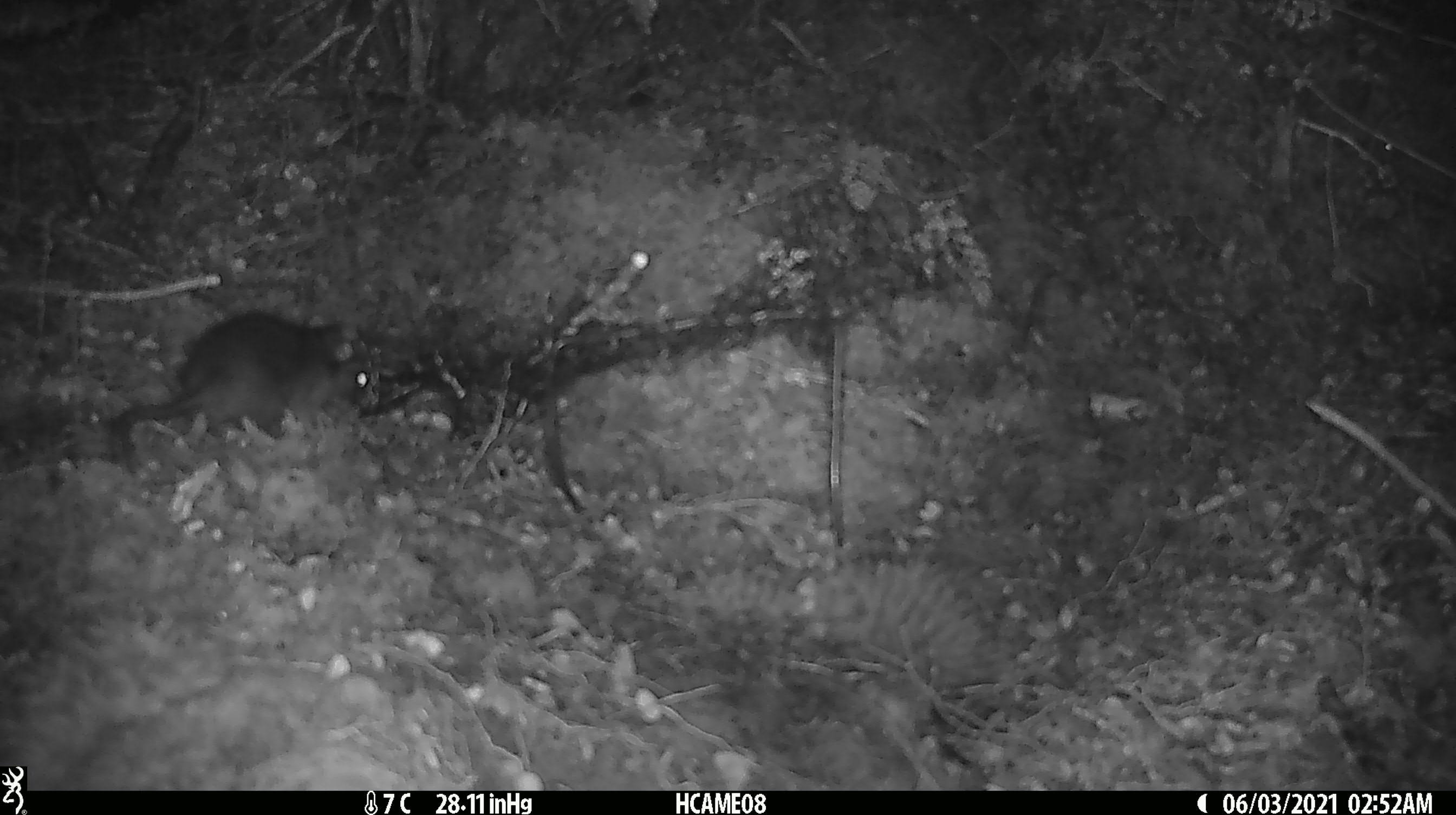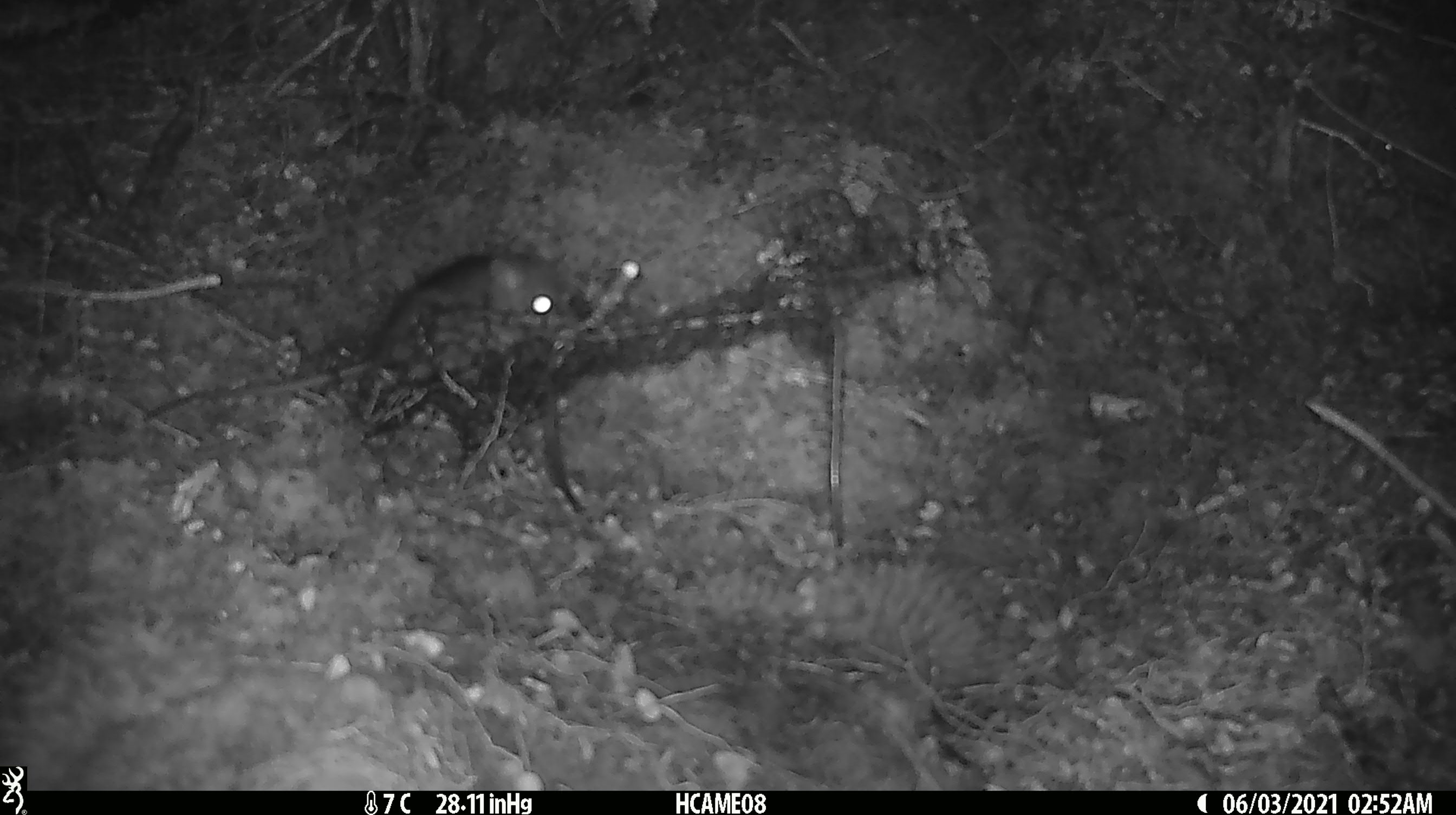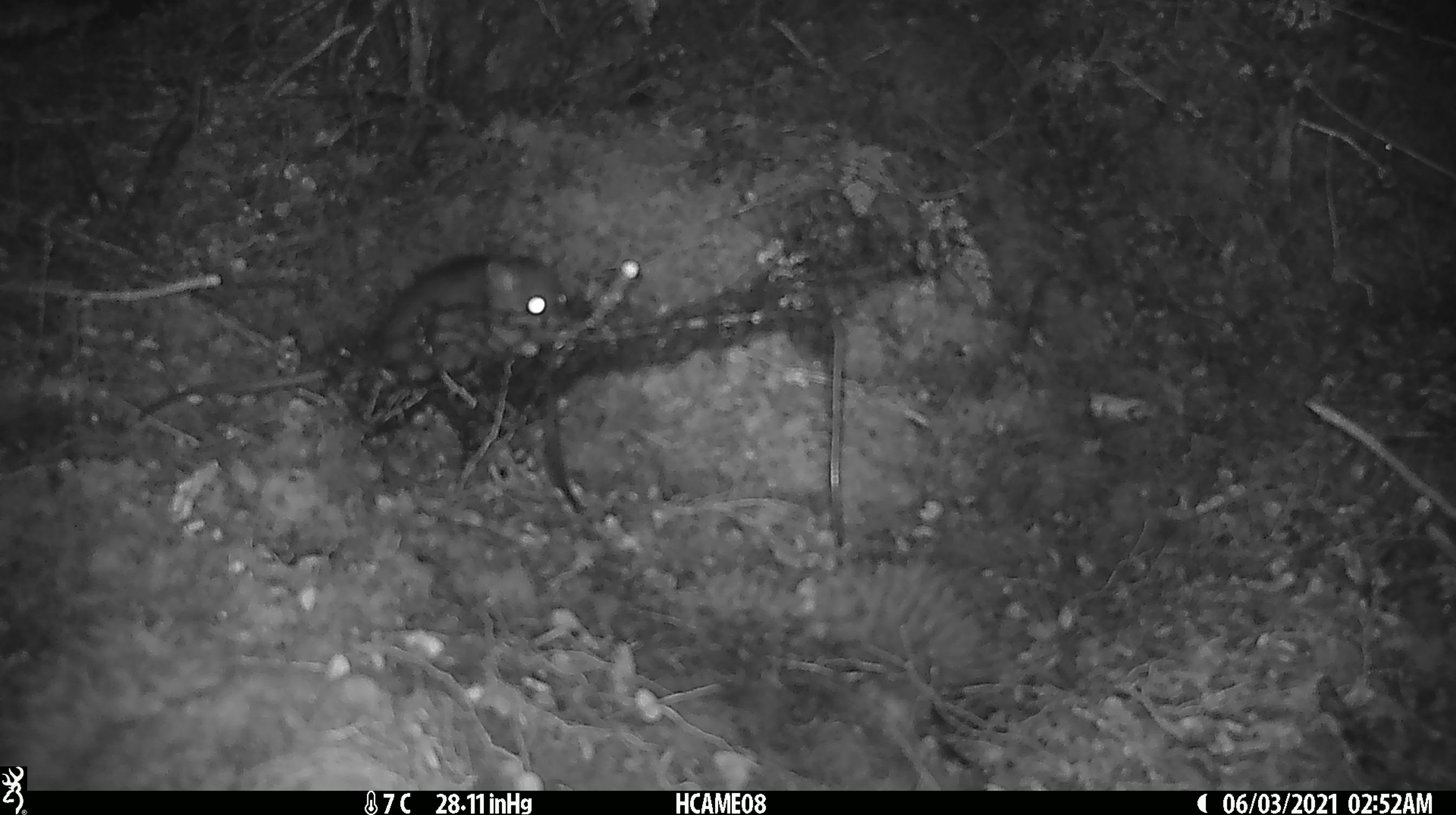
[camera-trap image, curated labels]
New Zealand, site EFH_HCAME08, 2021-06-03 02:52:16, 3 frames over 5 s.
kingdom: Animalia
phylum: Chordata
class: Mammalia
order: Rodentia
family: Muridae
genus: Rattus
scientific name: Rattus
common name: rat